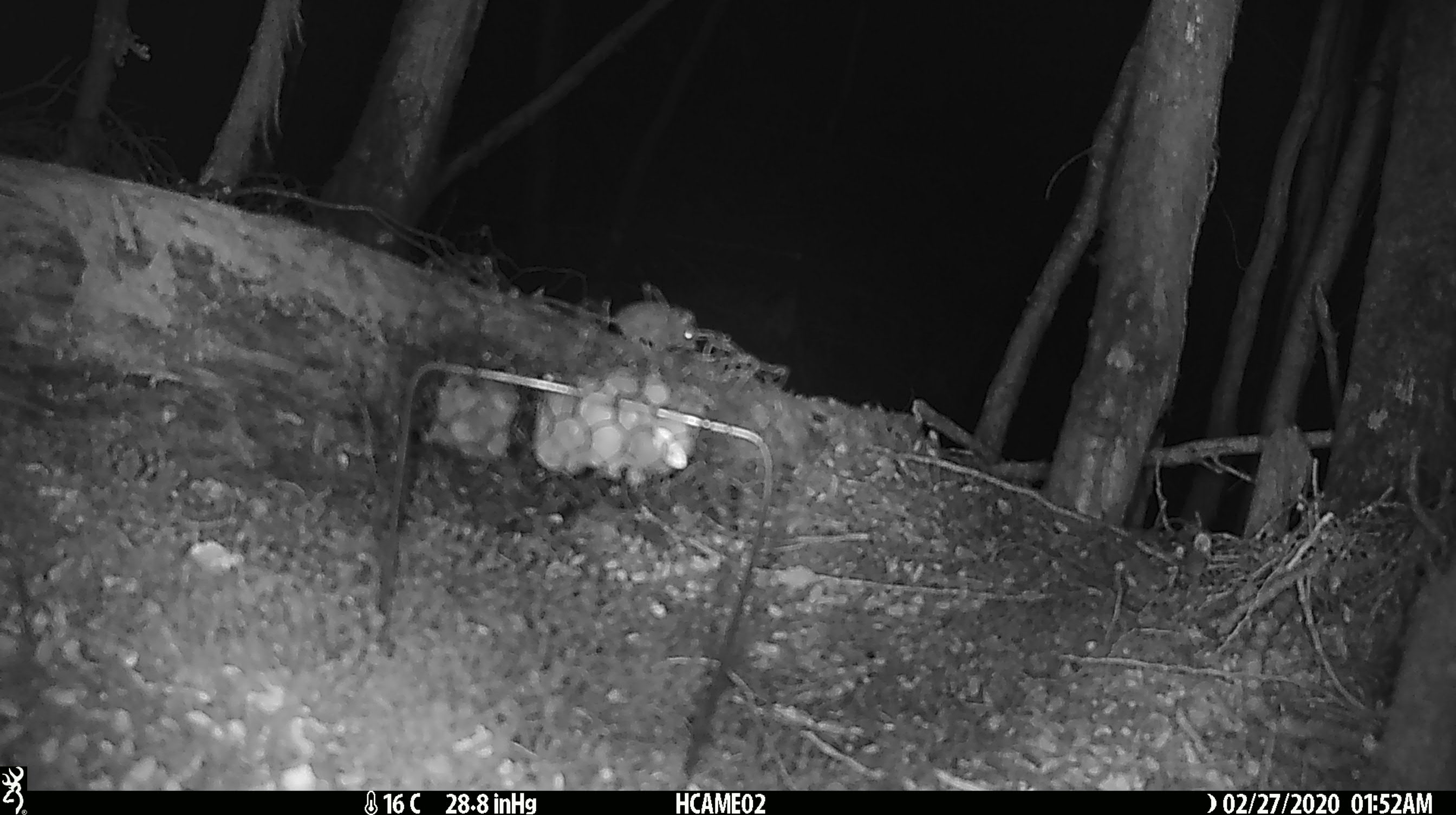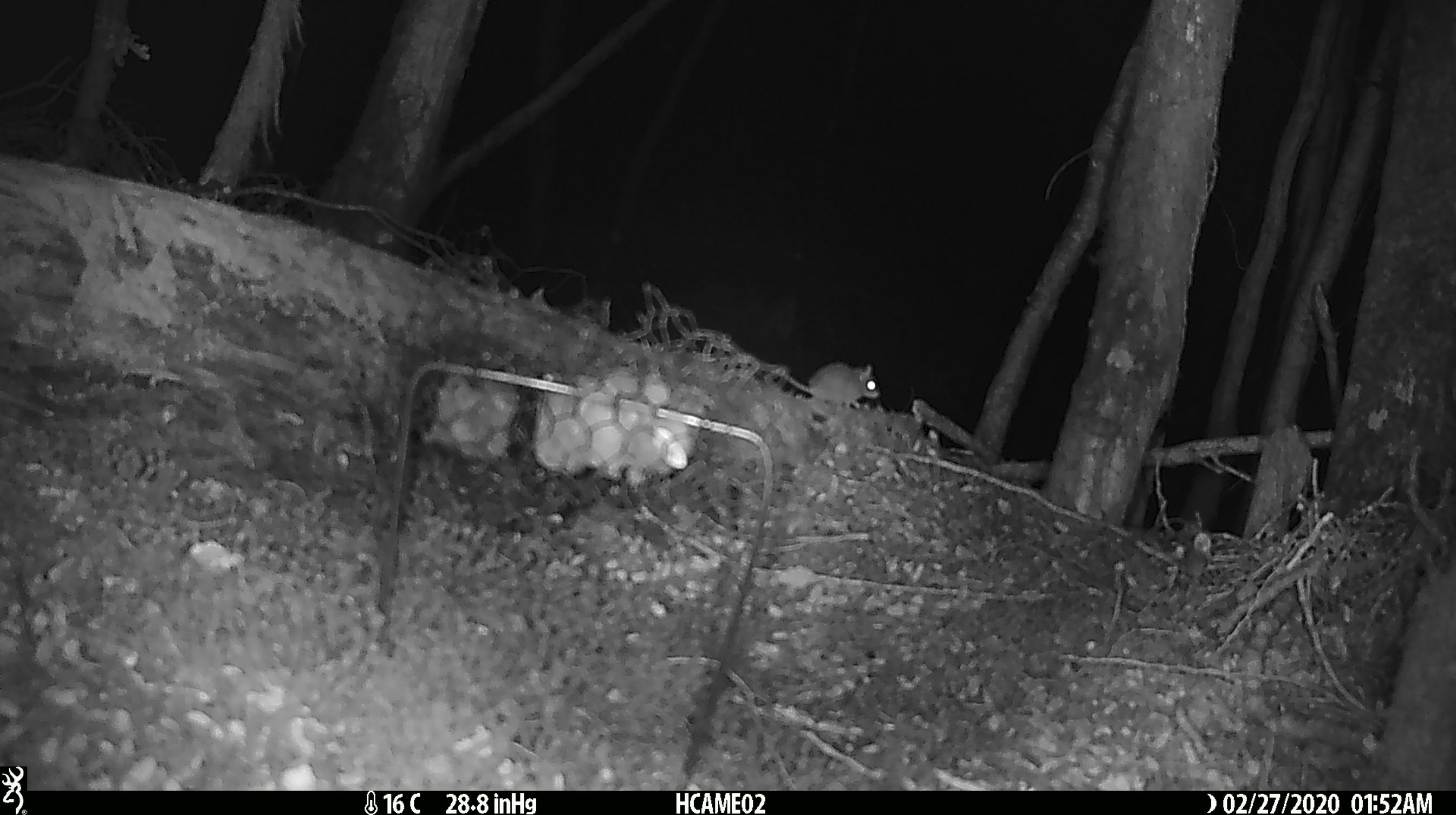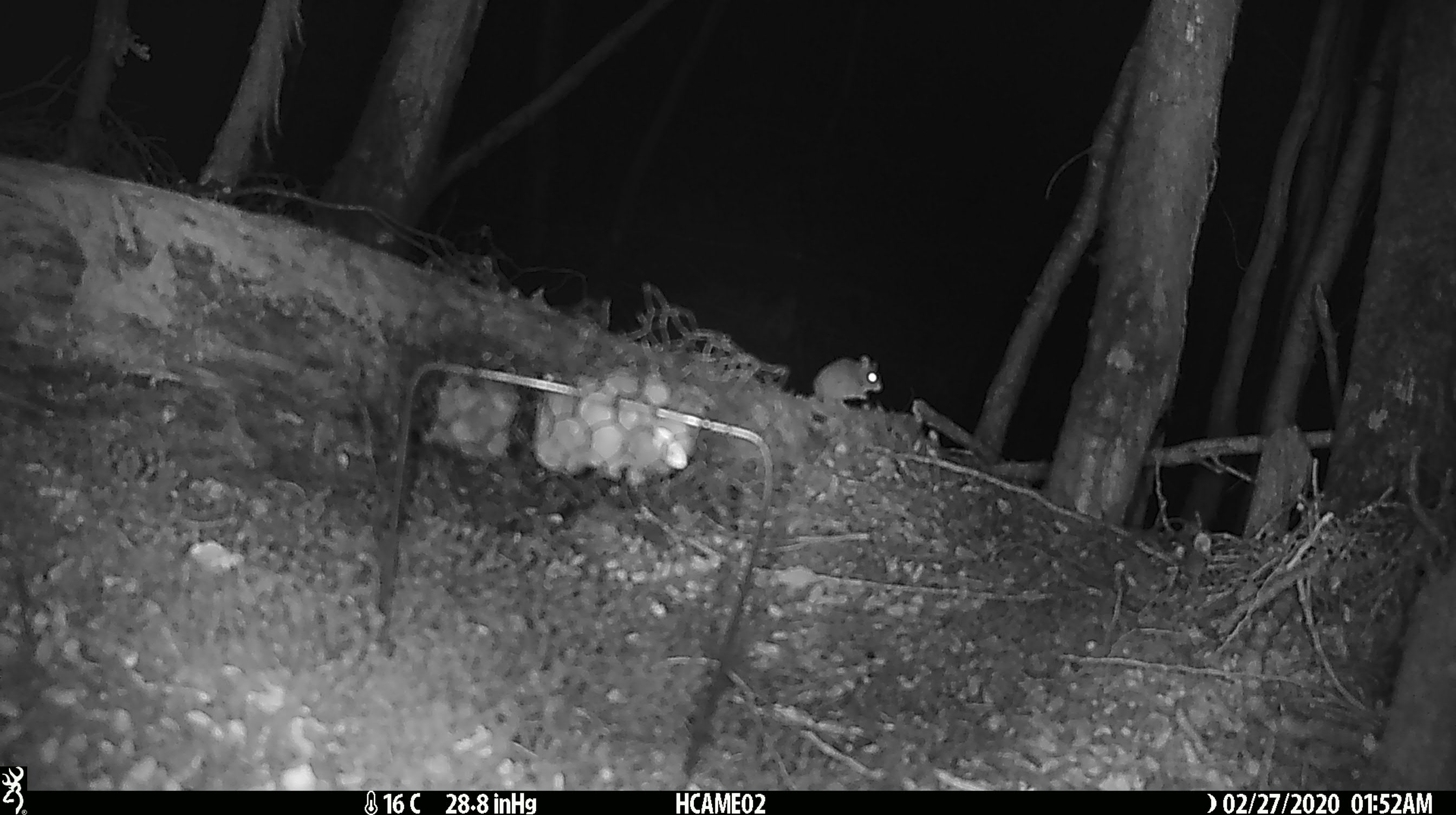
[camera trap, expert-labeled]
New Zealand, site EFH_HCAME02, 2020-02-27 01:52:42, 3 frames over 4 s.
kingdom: Animalia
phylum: Chordata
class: Mammalia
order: Rodentia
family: Muridae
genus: Mus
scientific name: Mus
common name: mouse